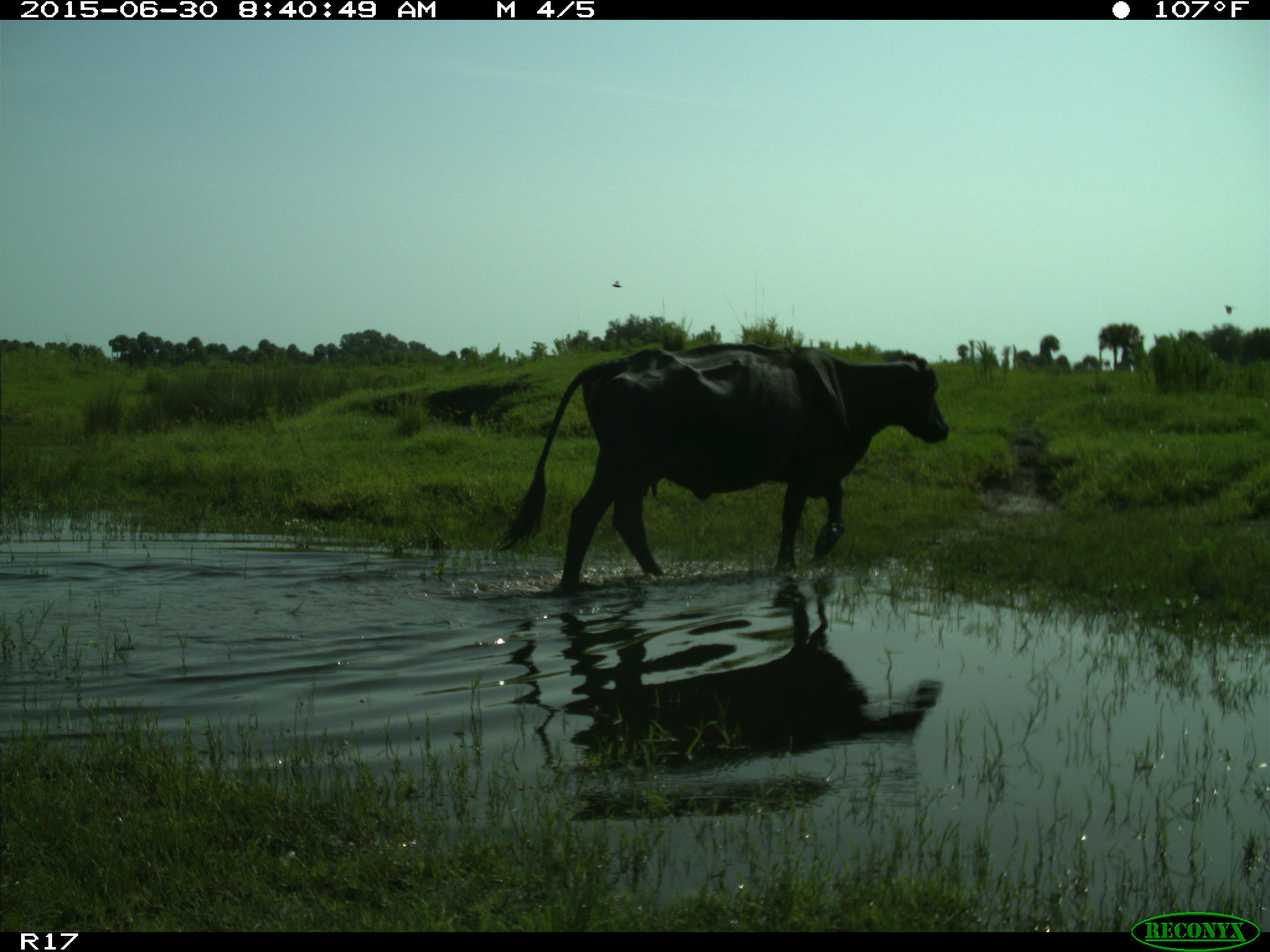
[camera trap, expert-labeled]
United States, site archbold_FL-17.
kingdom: Animalia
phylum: Chordata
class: Mammalia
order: Artiodactyla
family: Bovidae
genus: Bos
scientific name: Bos taurus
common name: domestic cow